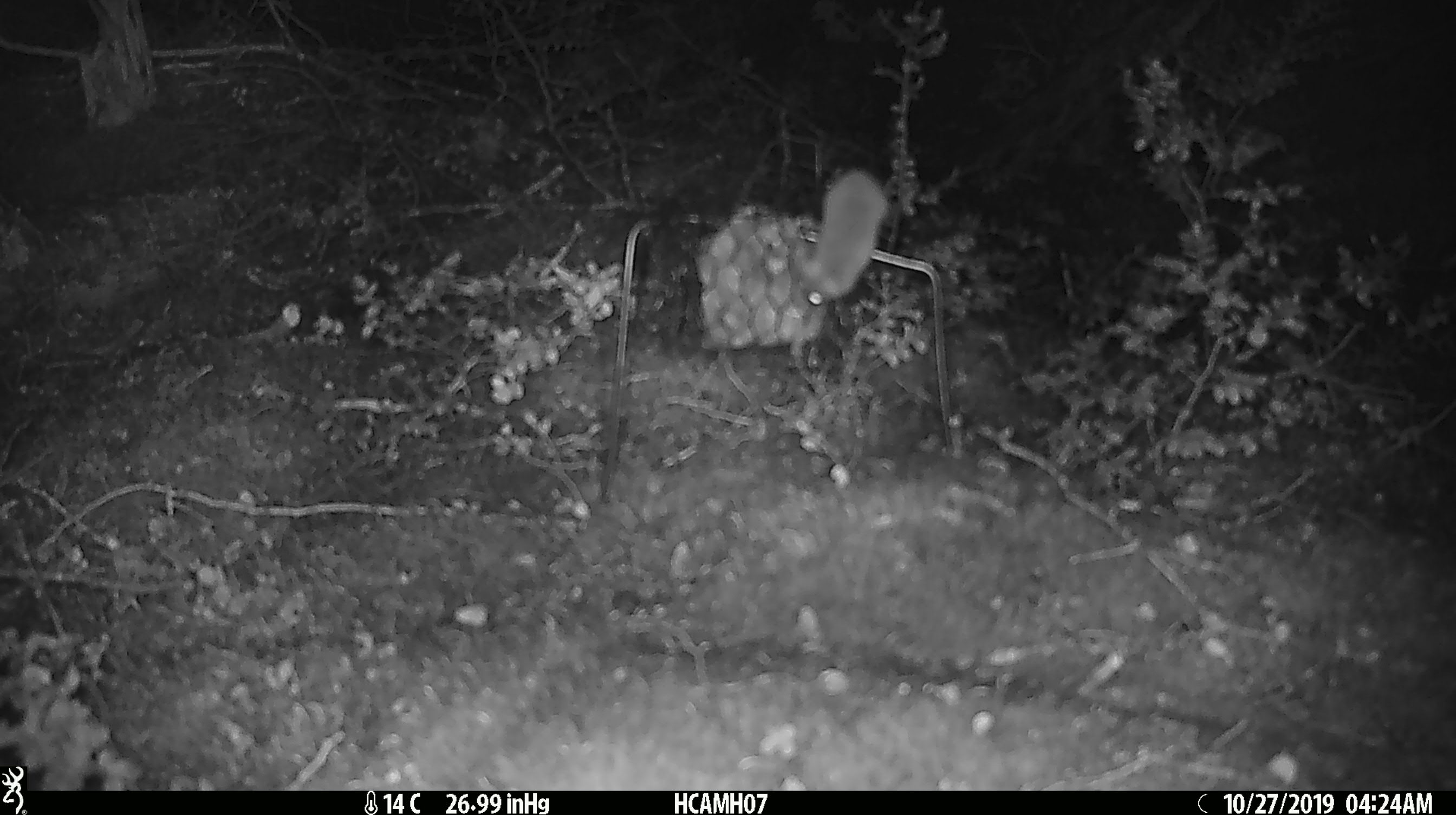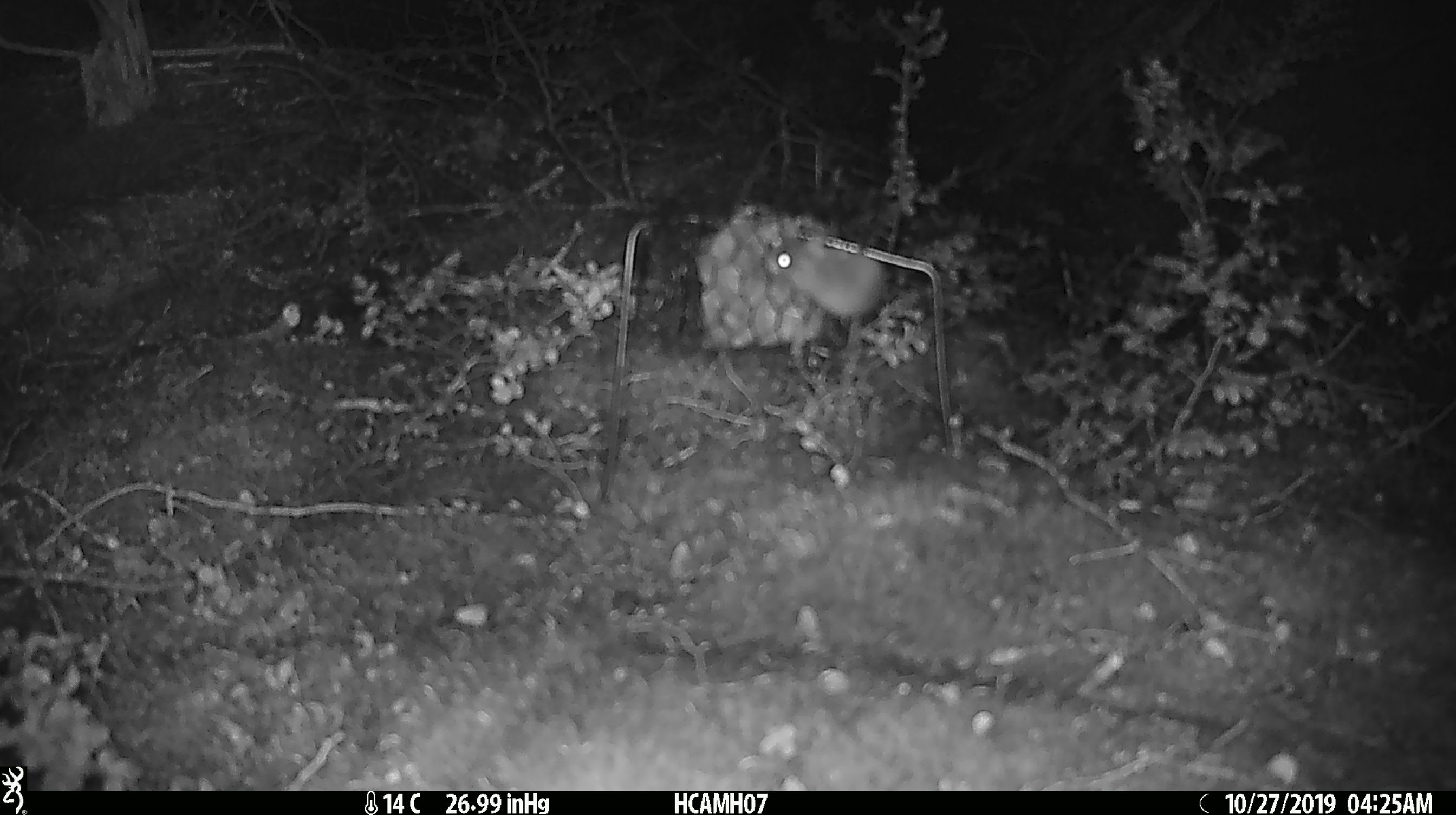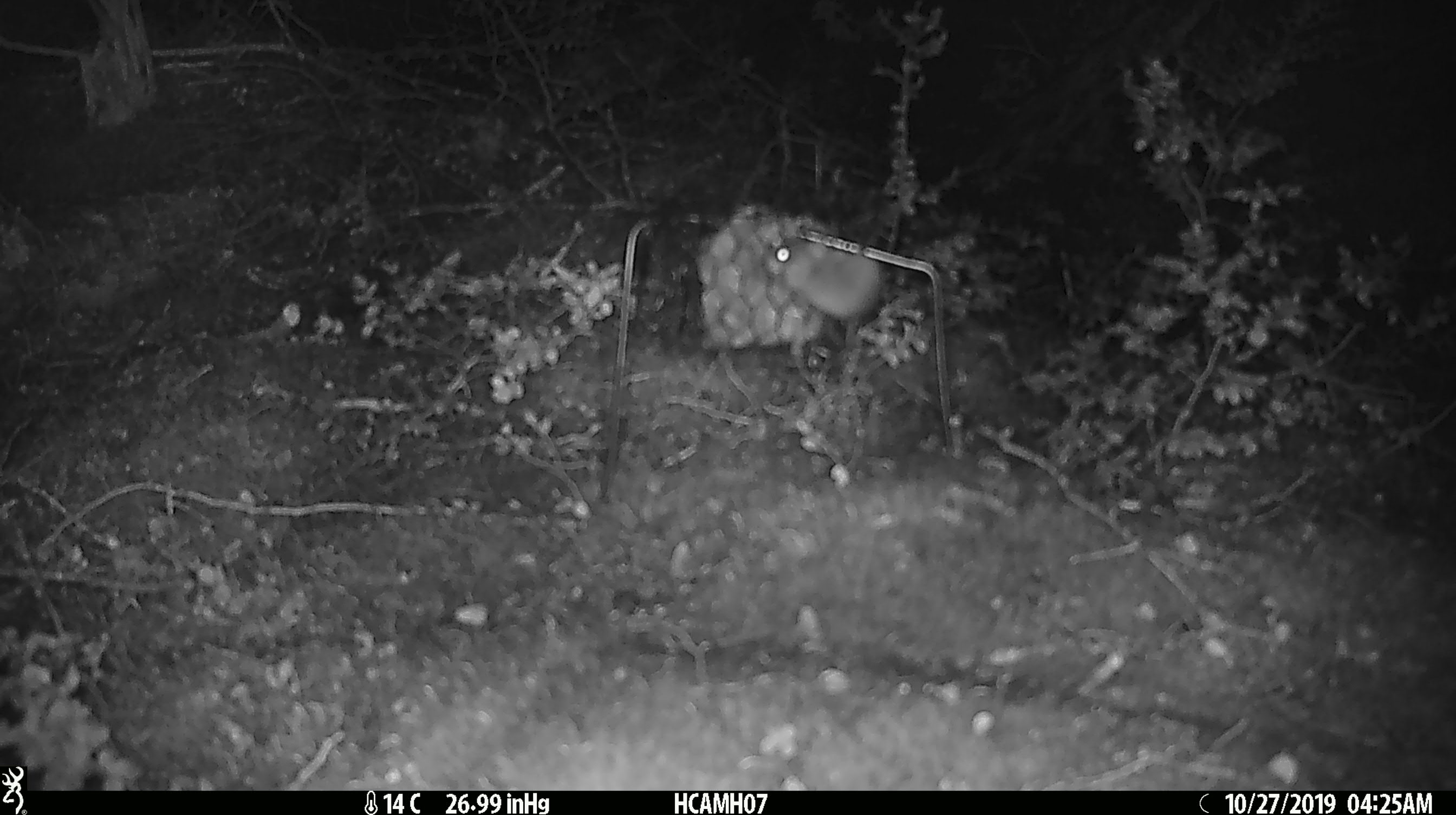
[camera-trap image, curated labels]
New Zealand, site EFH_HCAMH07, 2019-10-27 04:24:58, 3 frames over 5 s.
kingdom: Animalia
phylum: Chordata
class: Mammalia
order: Rodentia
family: Muridae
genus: Mus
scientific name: Mus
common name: mouse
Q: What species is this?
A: Mouse (Mus).